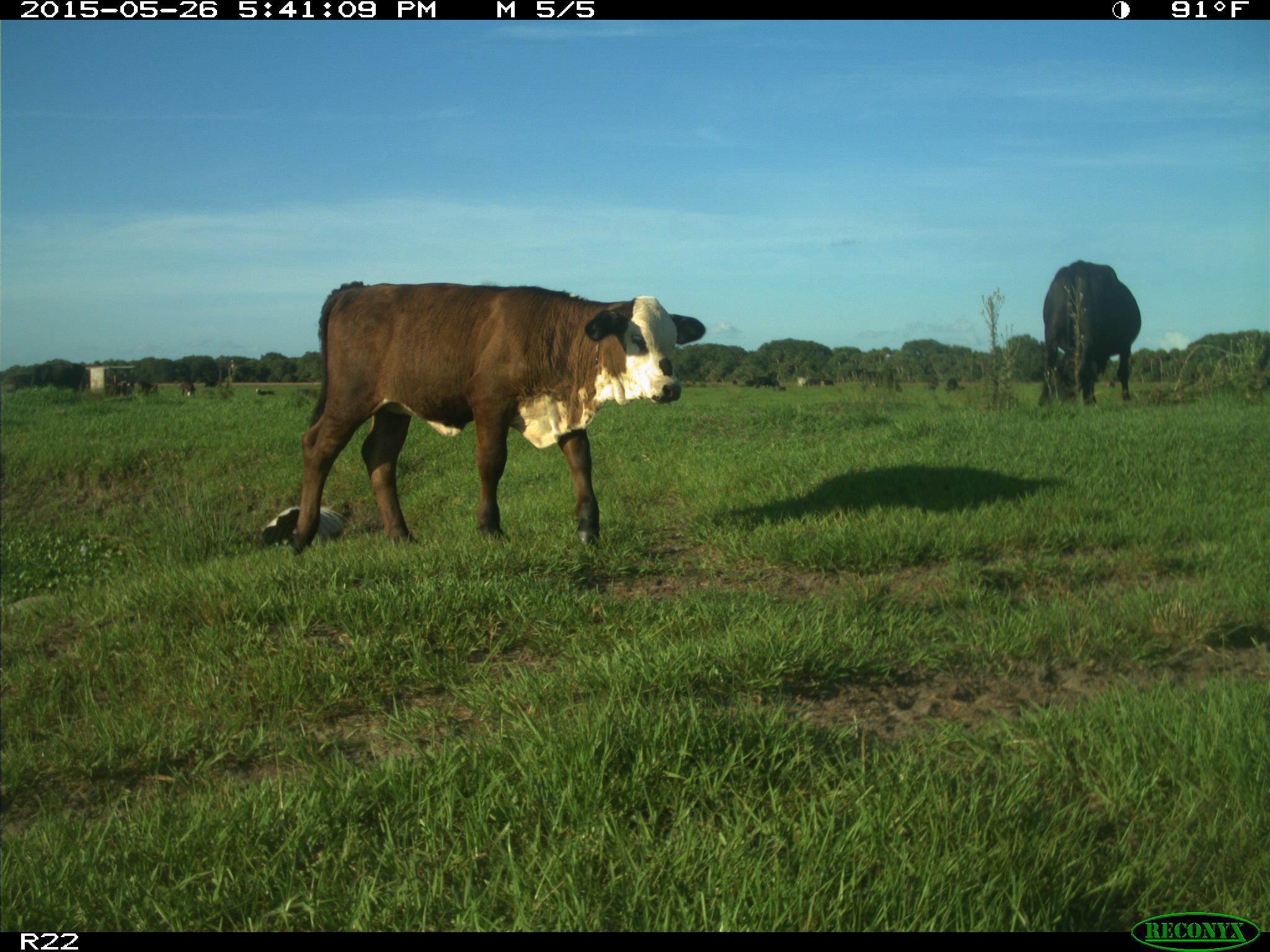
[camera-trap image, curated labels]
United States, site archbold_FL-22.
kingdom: Animalia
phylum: Chordata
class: Mammalia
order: Artiodactyla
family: Bovidae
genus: Bos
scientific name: Bos taurus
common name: domestic cow